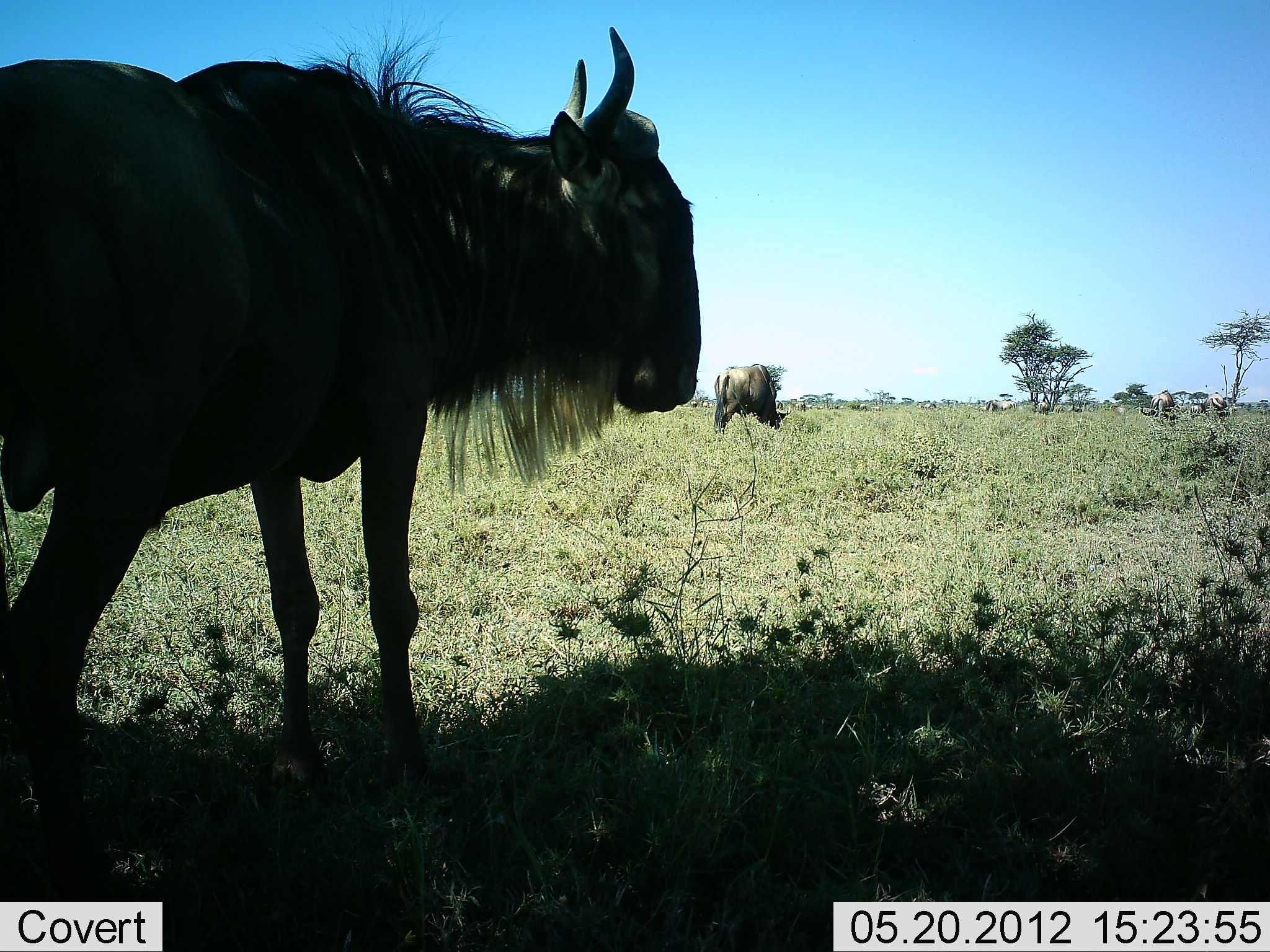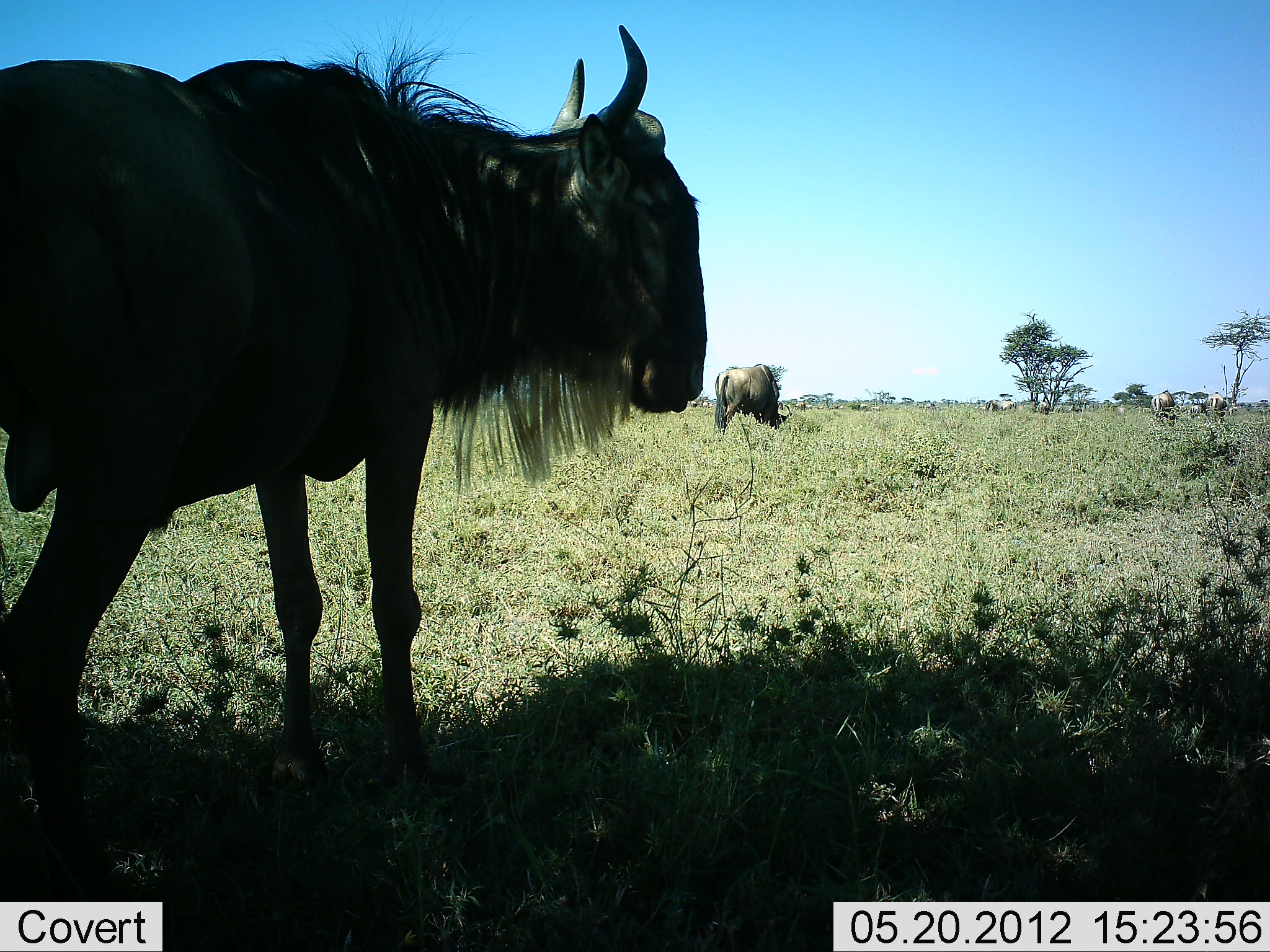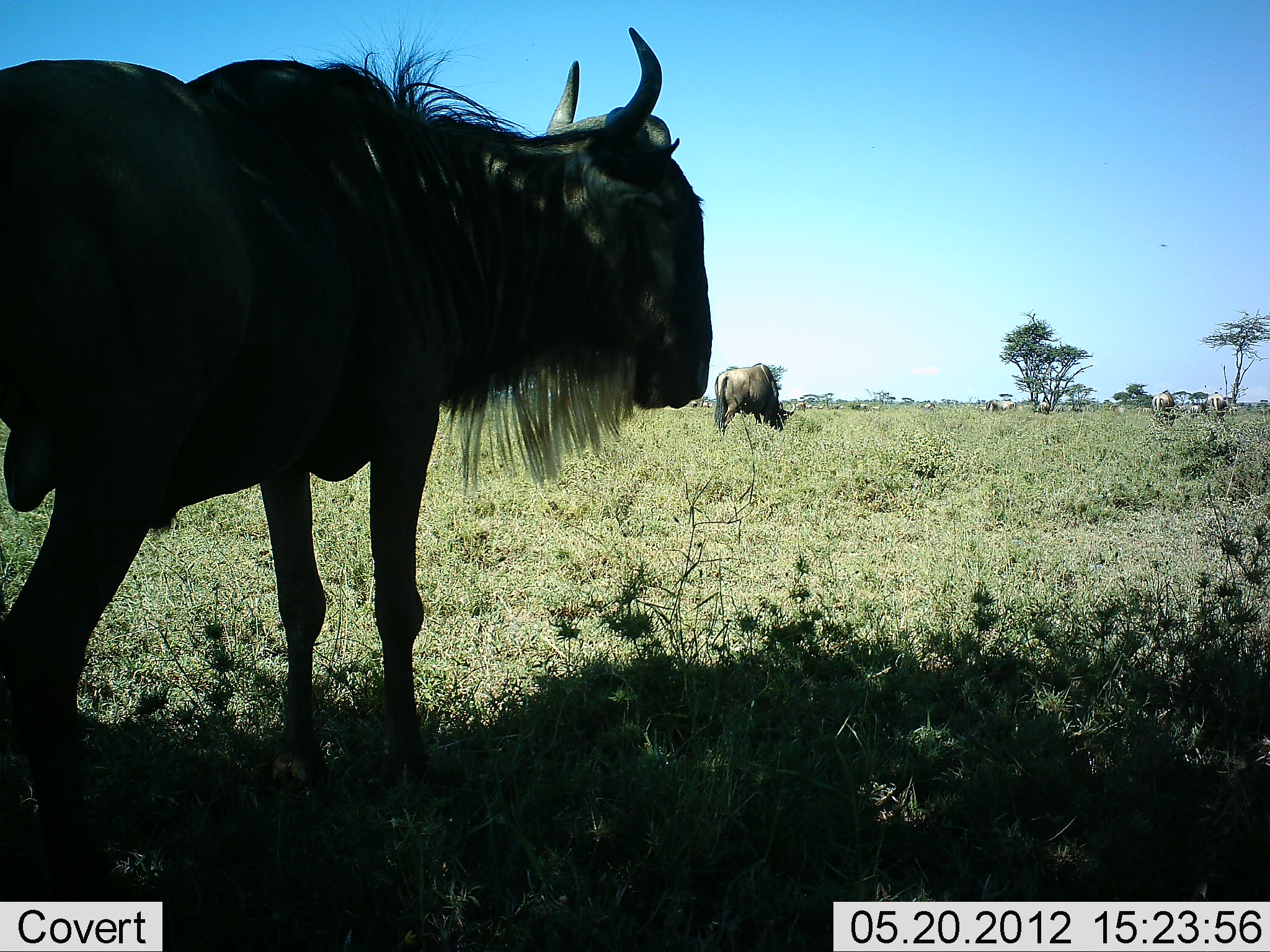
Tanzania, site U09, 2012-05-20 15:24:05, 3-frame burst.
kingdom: Animalia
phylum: Chordata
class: Mammalia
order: Artiodactyla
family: Bovidae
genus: Connochaetes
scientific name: Connochaetes taurinus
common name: blue wildebeest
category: wildebeest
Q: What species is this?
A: Wildebeest (blue wildebeest) (Connochaetes taurinus).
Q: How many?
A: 2.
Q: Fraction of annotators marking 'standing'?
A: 90%.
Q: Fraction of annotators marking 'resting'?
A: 0%.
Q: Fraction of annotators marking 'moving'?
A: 10%.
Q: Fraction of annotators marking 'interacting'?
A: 0%.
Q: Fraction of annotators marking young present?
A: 0%.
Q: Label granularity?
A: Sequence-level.